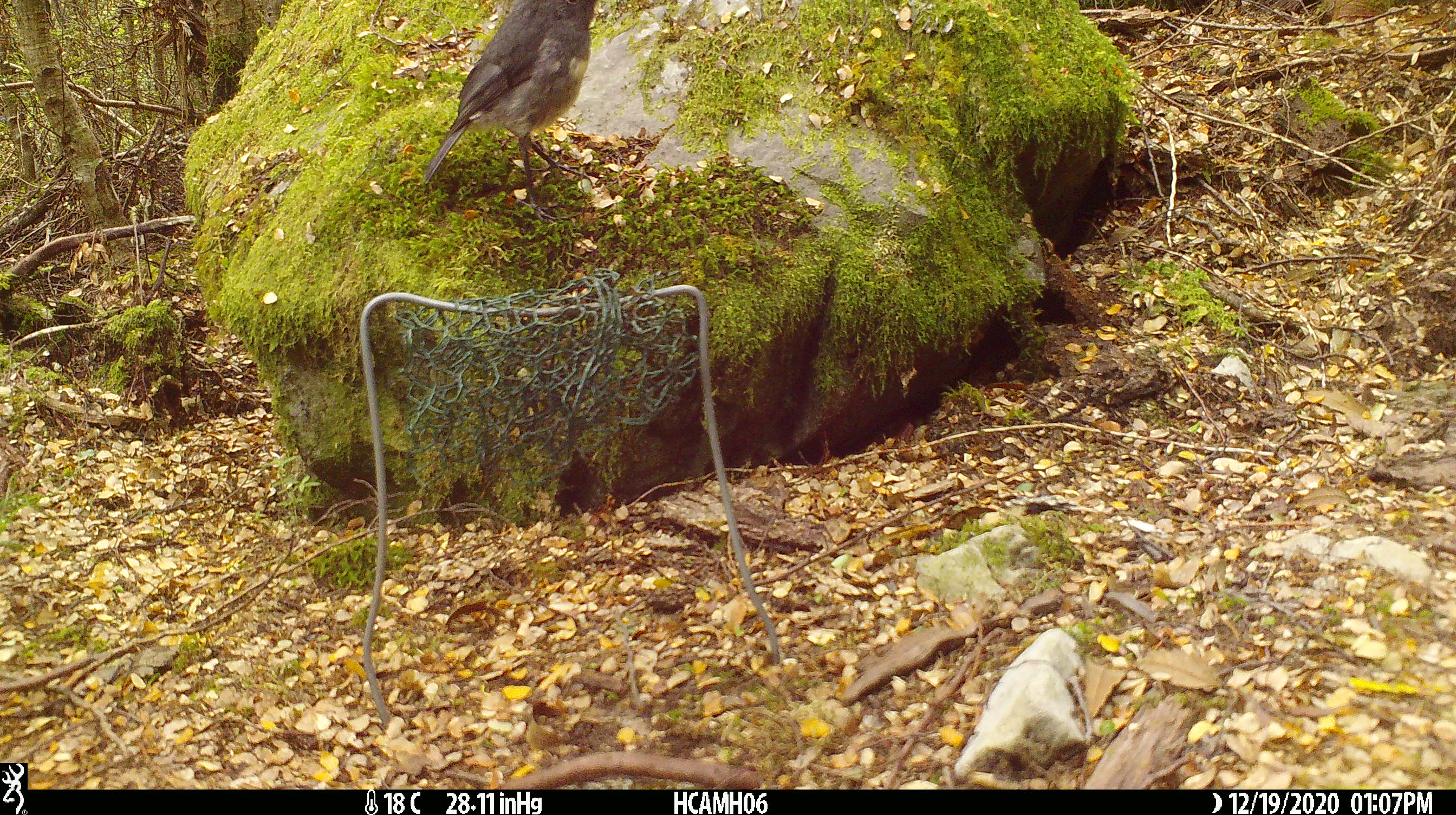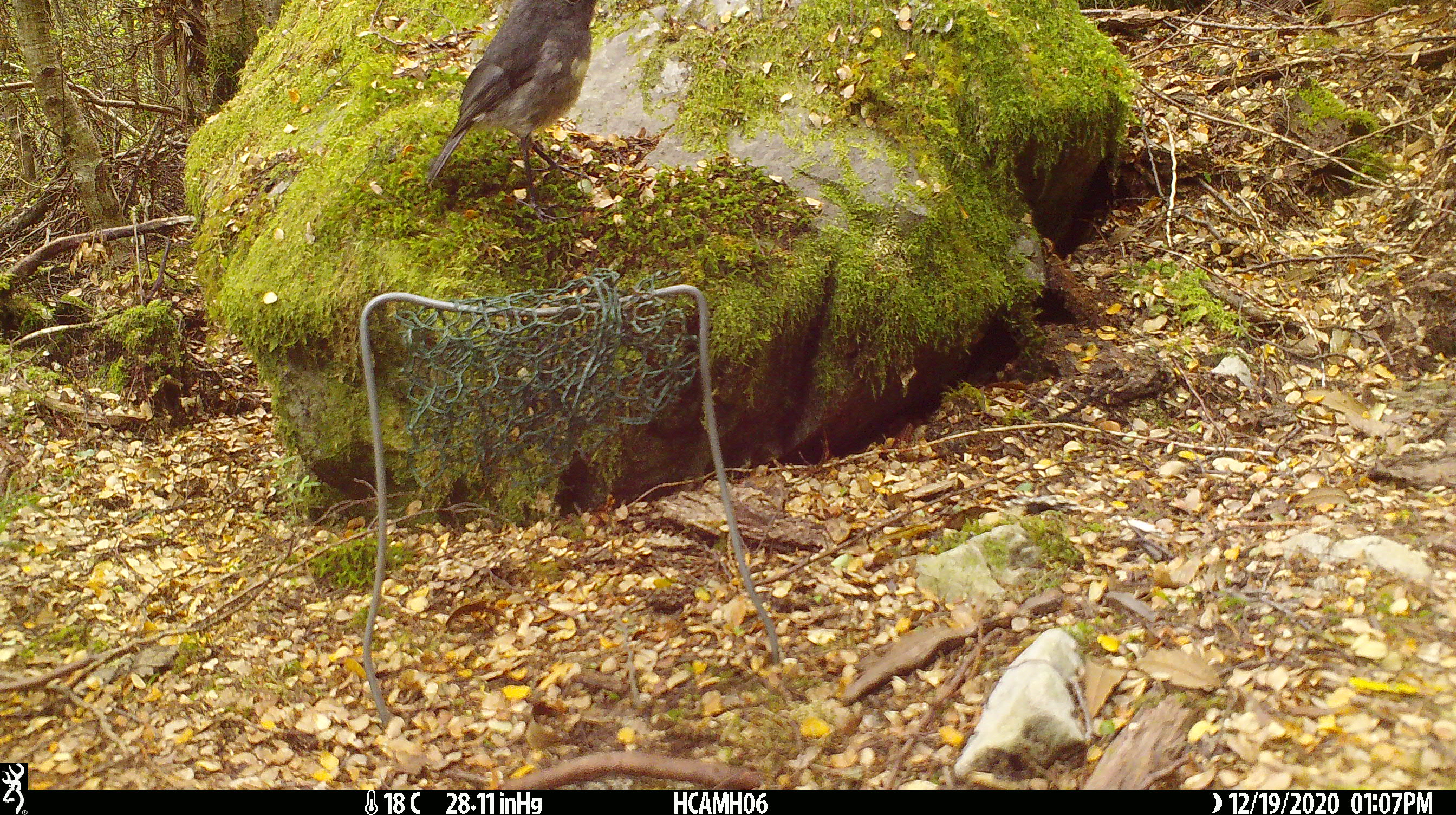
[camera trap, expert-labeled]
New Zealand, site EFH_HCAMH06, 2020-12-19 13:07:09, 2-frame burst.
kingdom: Animalia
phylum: Chordata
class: Aves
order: Passeriformes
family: Petroicidae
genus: Petroica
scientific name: Petroica australis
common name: new zealand robin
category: robin